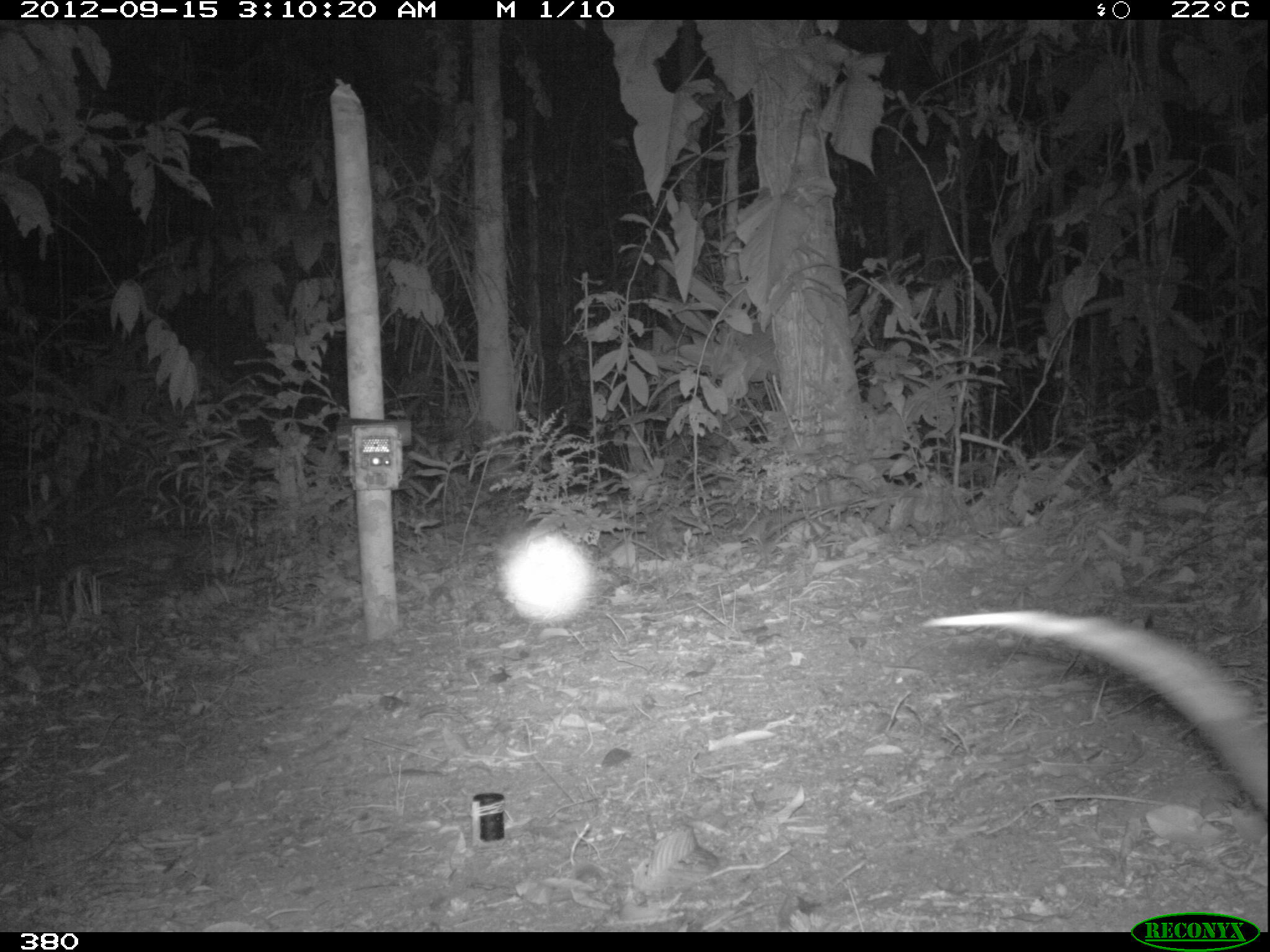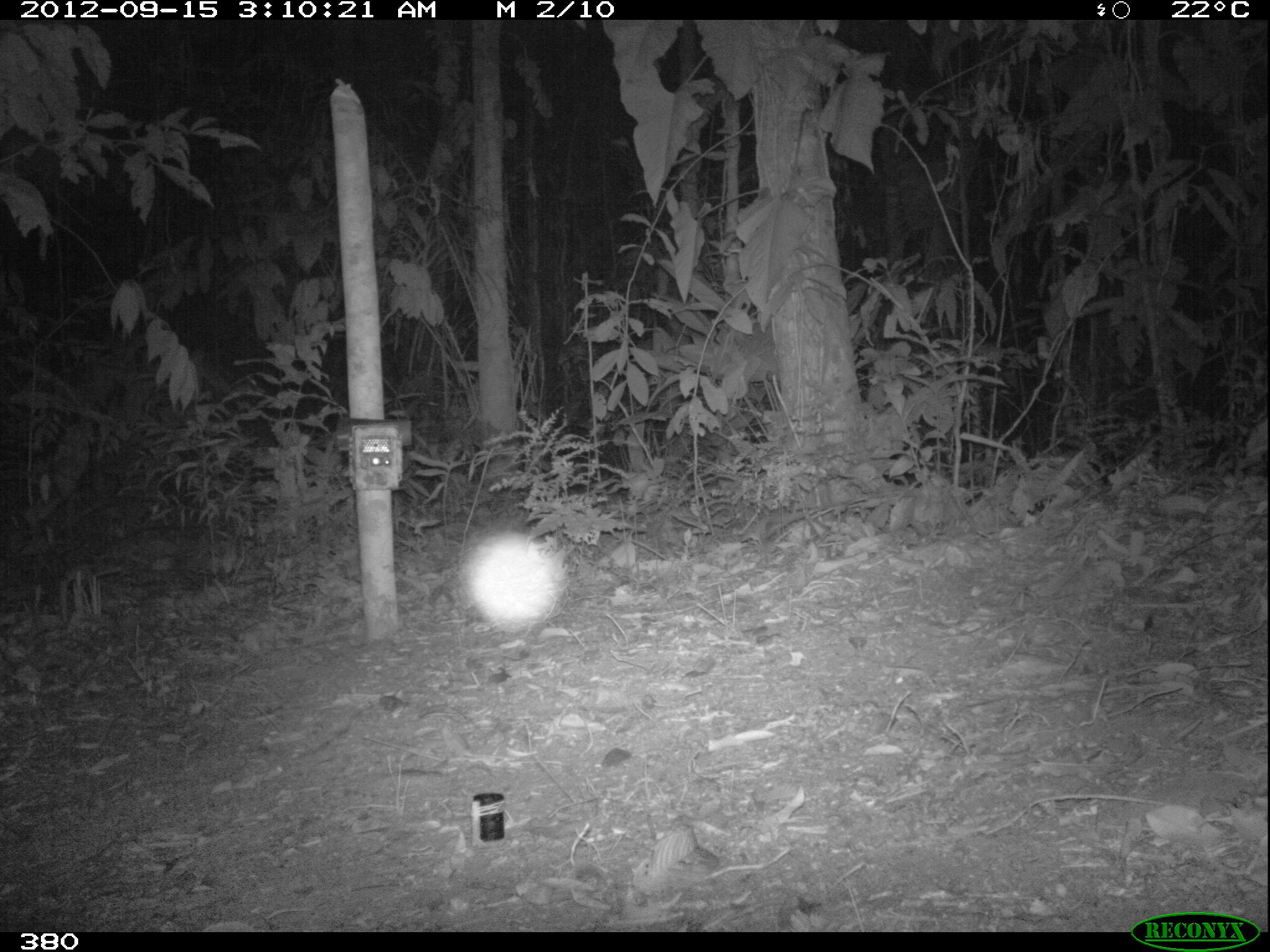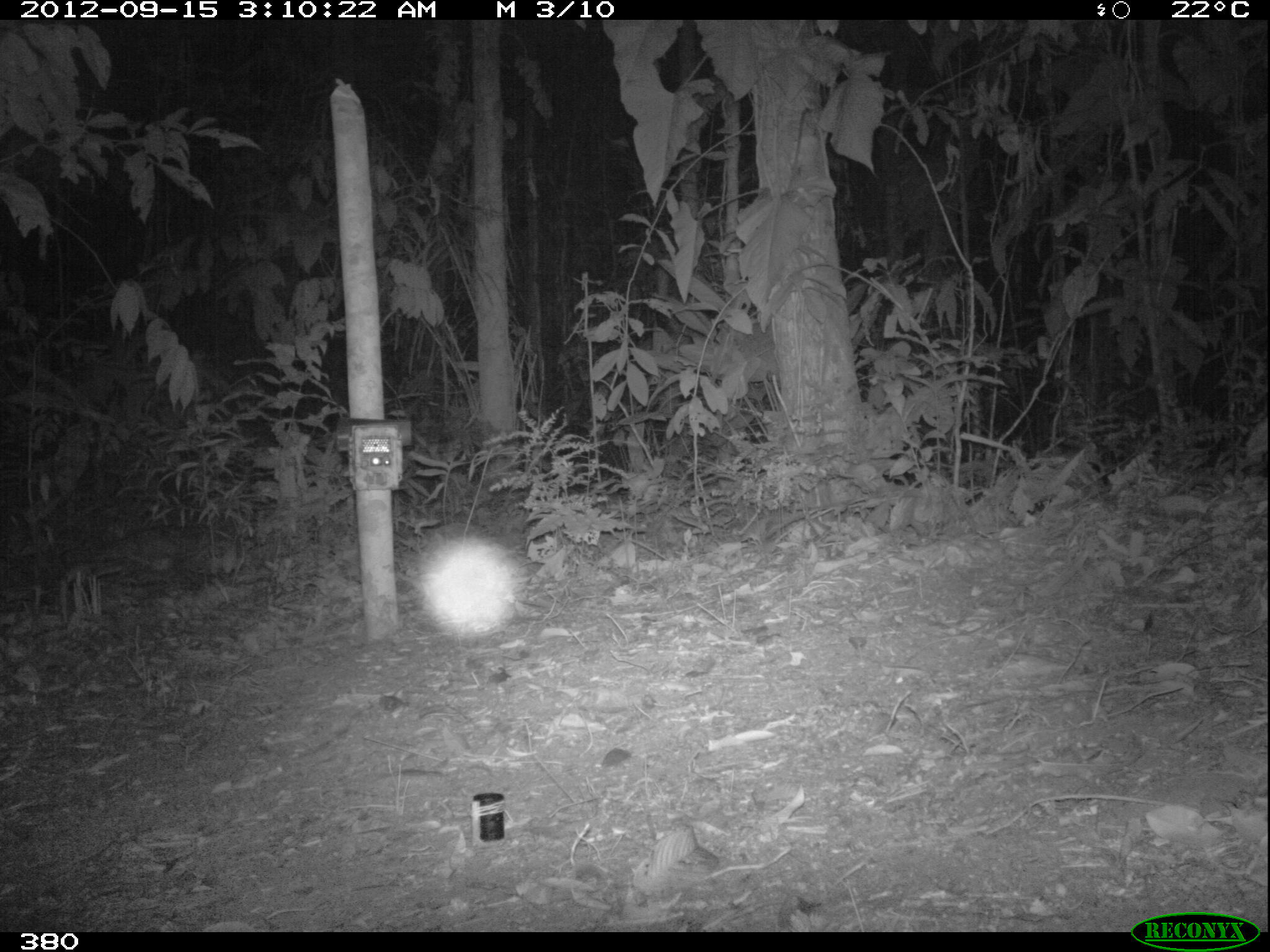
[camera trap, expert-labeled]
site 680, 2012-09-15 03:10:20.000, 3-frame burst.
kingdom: Animalia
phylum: Chordata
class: Mammalia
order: Didelphimorphia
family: Didelphidae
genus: Didelphis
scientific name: Didelphis marsupialis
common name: southern opossum